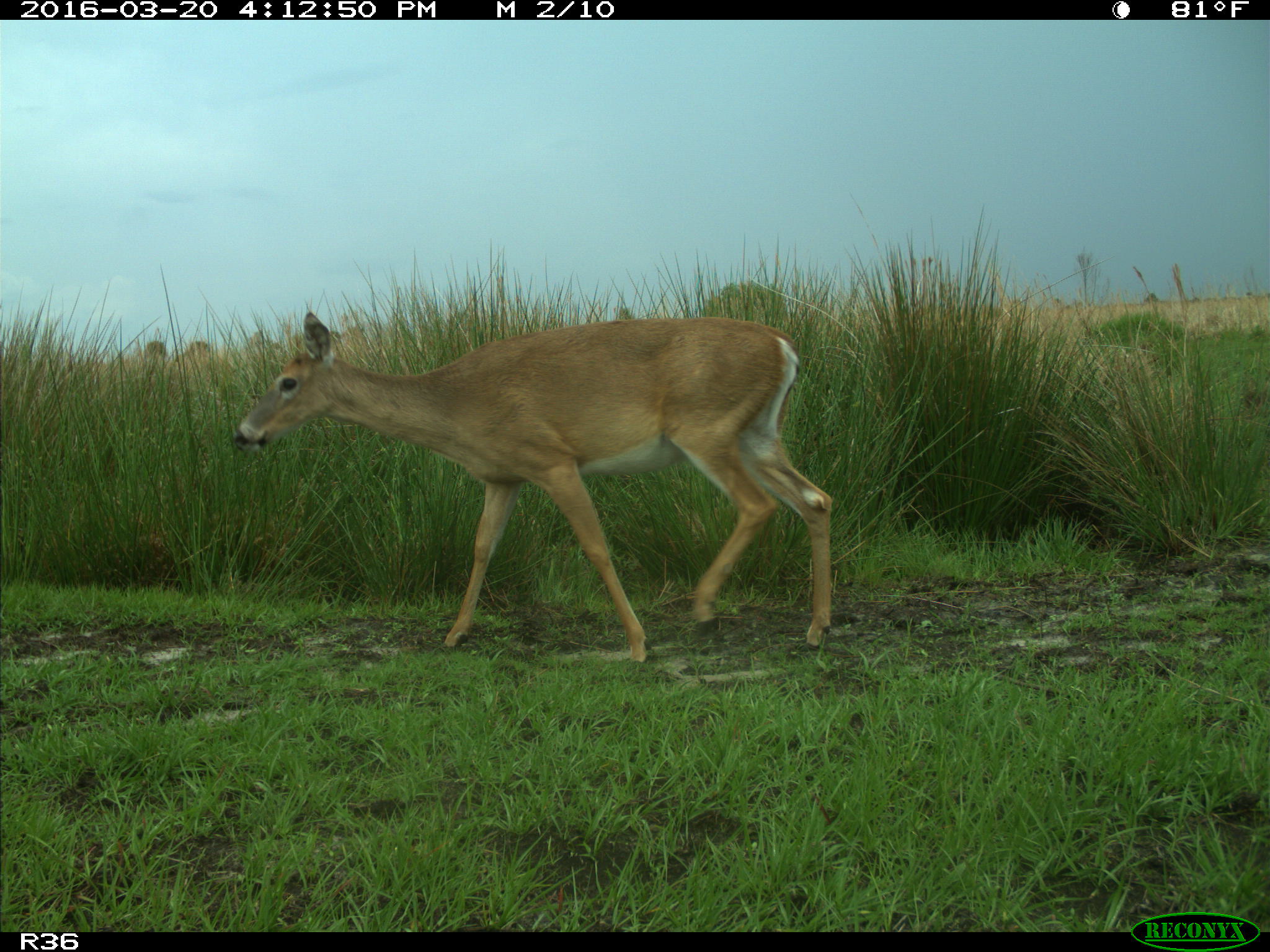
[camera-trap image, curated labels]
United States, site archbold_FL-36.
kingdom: Animalia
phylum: Chordata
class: Mammalia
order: Artiodactyla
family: Cervidae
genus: Odocoileus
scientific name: Odocoileus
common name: deer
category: unidentified deer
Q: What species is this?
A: Unidentified deer (deer) (Odocoileus).